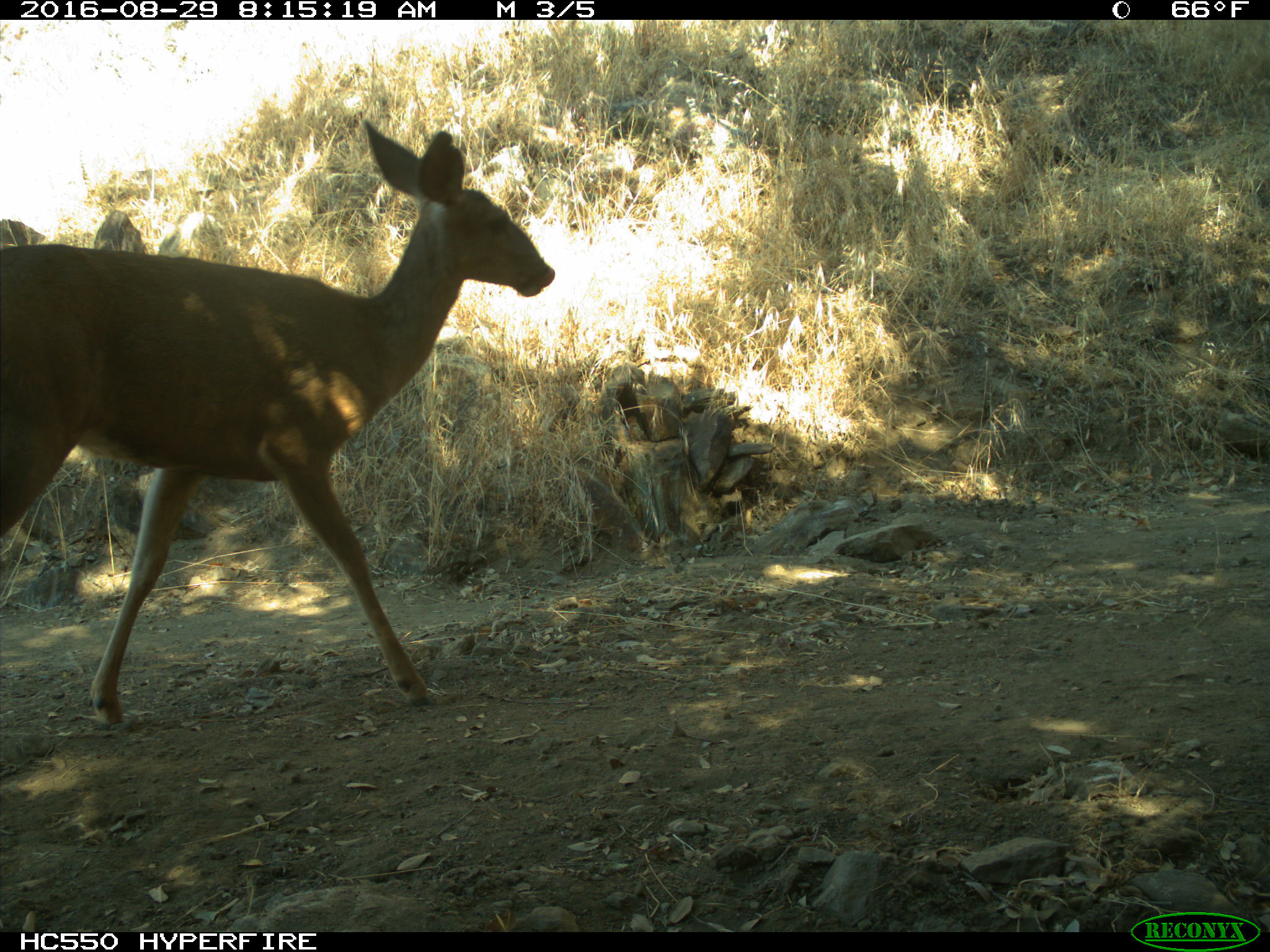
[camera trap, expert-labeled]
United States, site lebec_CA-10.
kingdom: Animalia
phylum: Chordata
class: Mammalia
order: Artiodactyla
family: Cervidae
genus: Odocoileus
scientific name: Odocoileus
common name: deer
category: unidentified deer